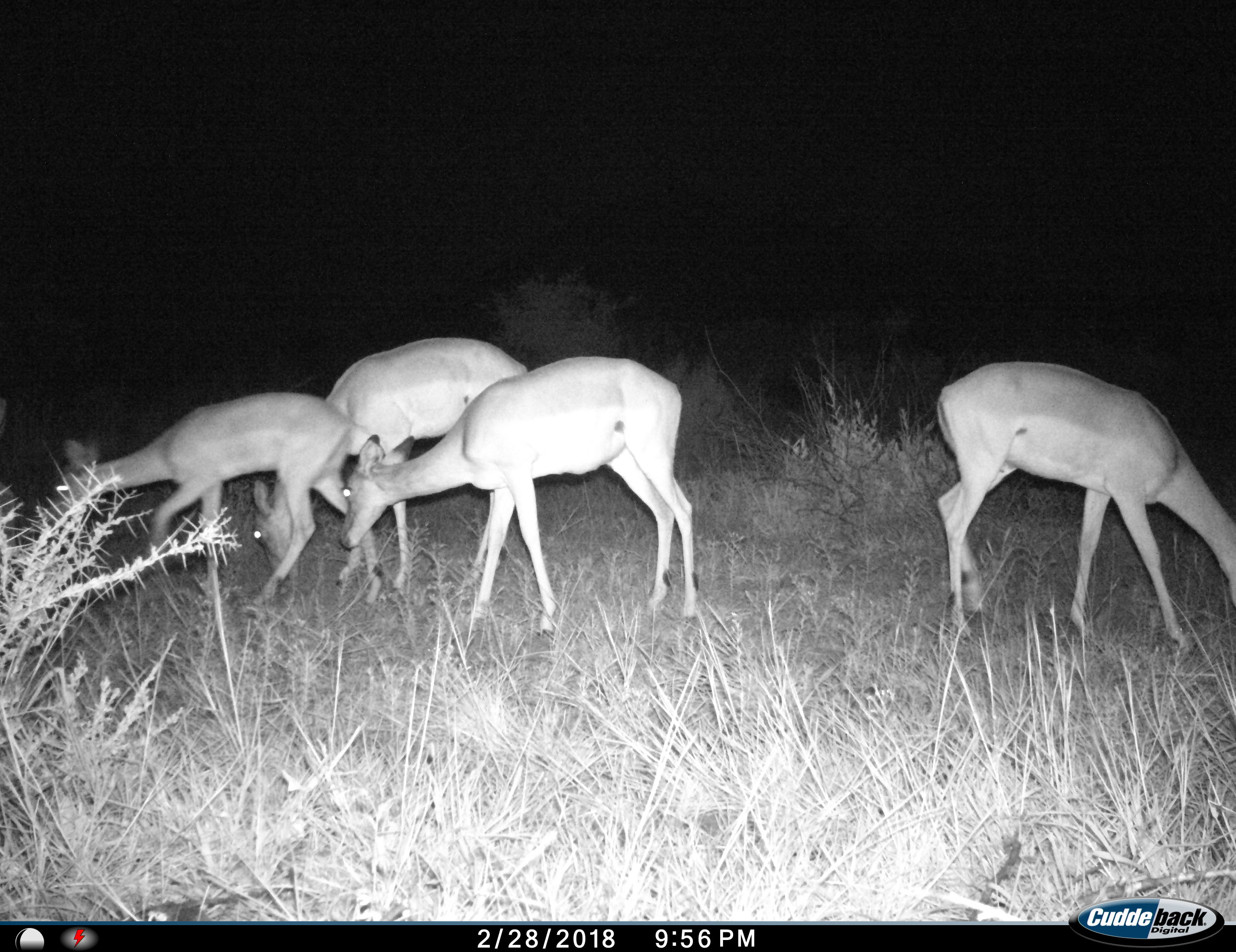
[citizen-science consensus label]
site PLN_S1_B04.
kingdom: Animalia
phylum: Chordata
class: Mammalia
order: Artiodactyla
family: Bovidae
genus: Aepyceros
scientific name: Aepyceros melampus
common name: impala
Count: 4.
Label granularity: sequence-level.